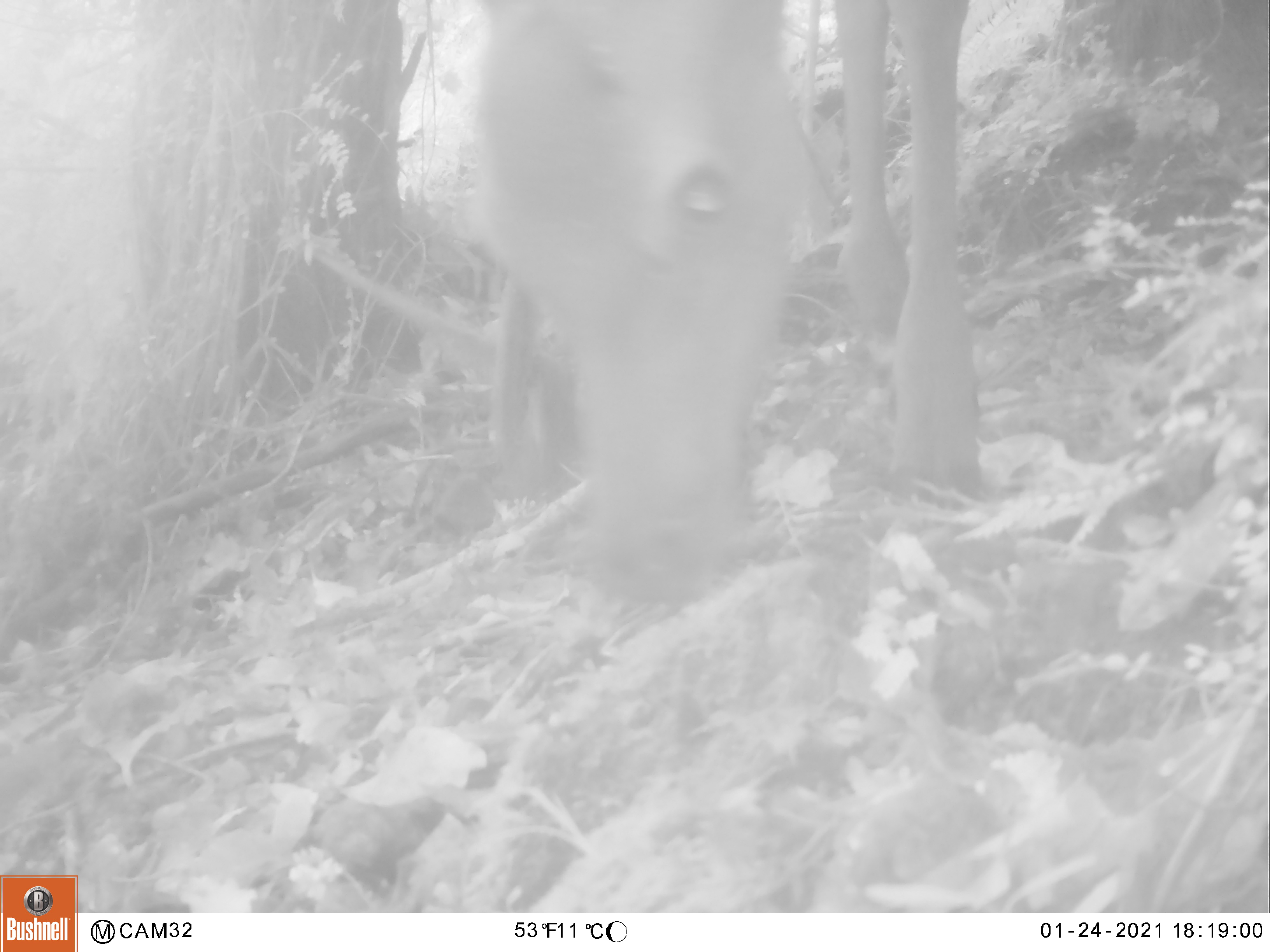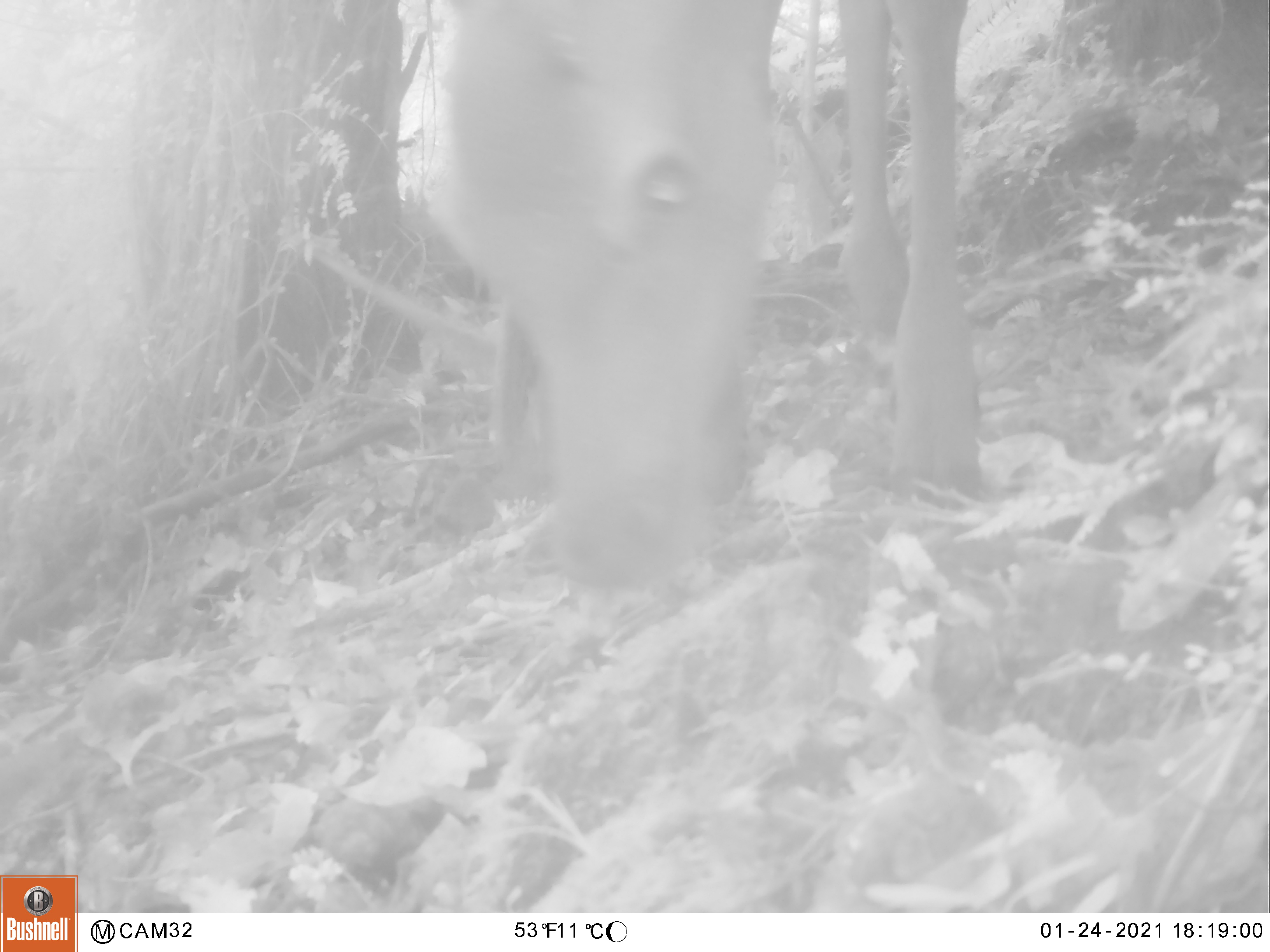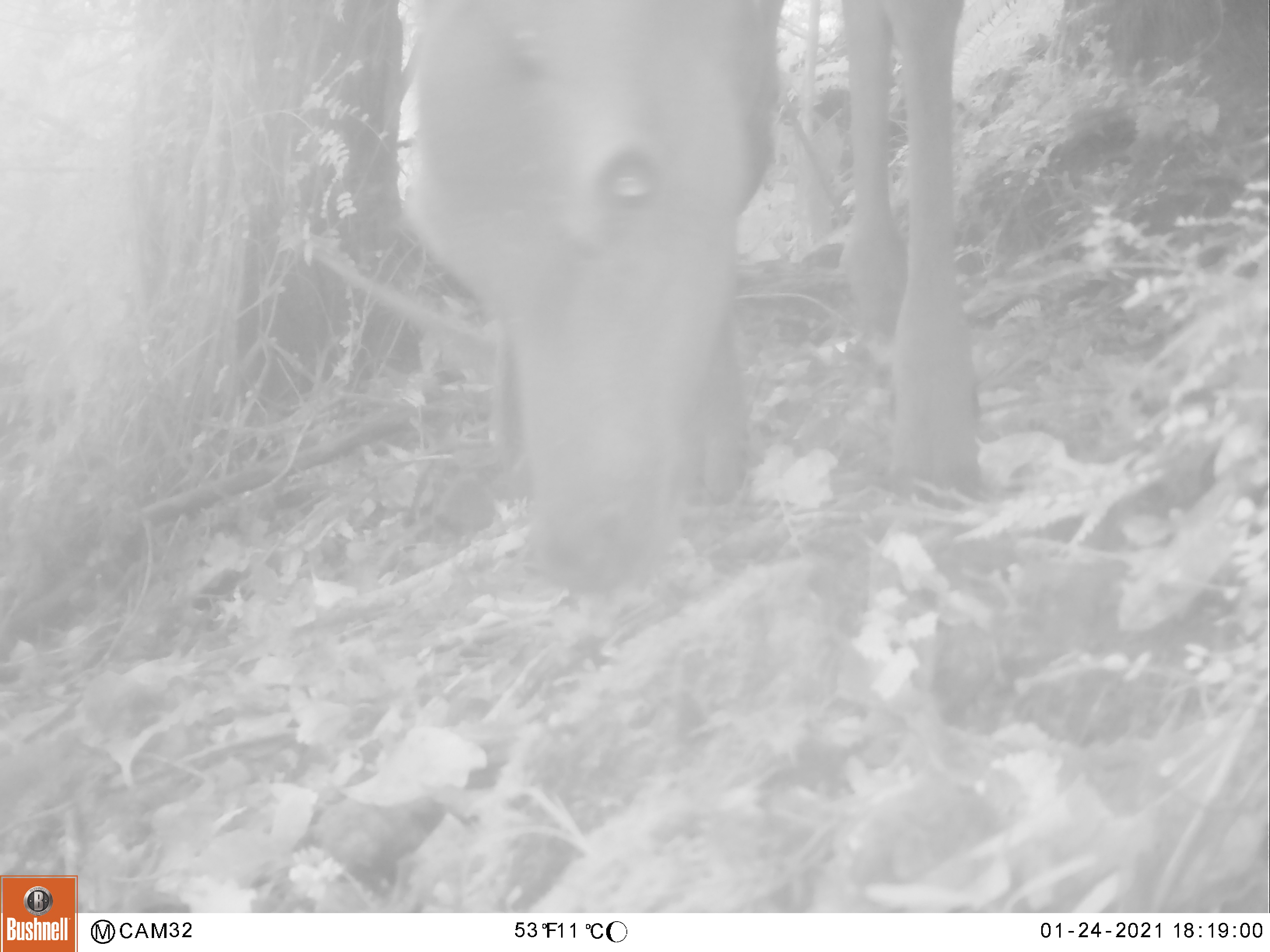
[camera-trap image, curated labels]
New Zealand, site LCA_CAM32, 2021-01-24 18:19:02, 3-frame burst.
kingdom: Animalia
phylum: Chordata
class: Mammalia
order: Artiodactyla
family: Cervidae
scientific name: Cervidae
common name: deer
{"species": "deer (Cervidae)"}